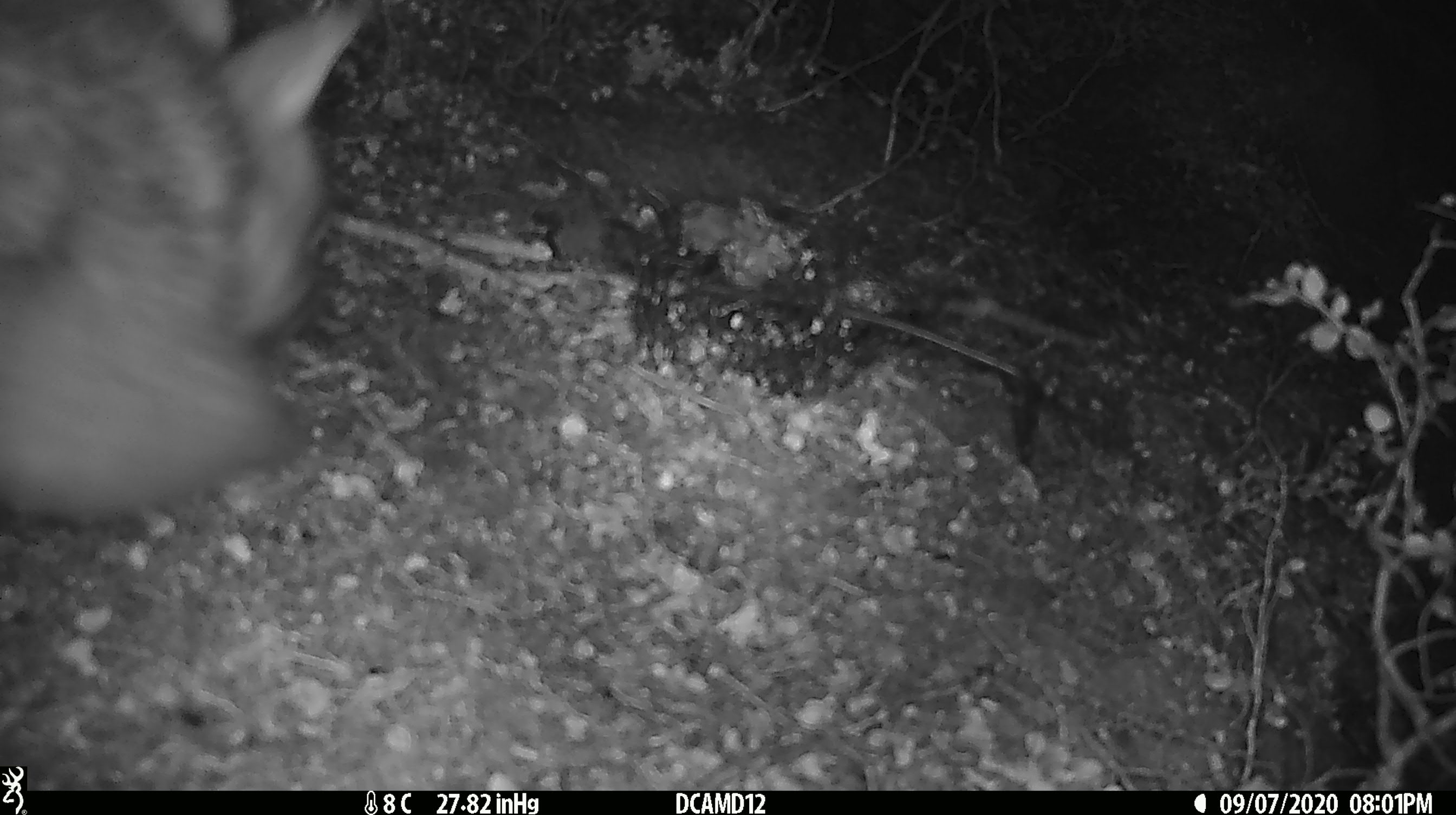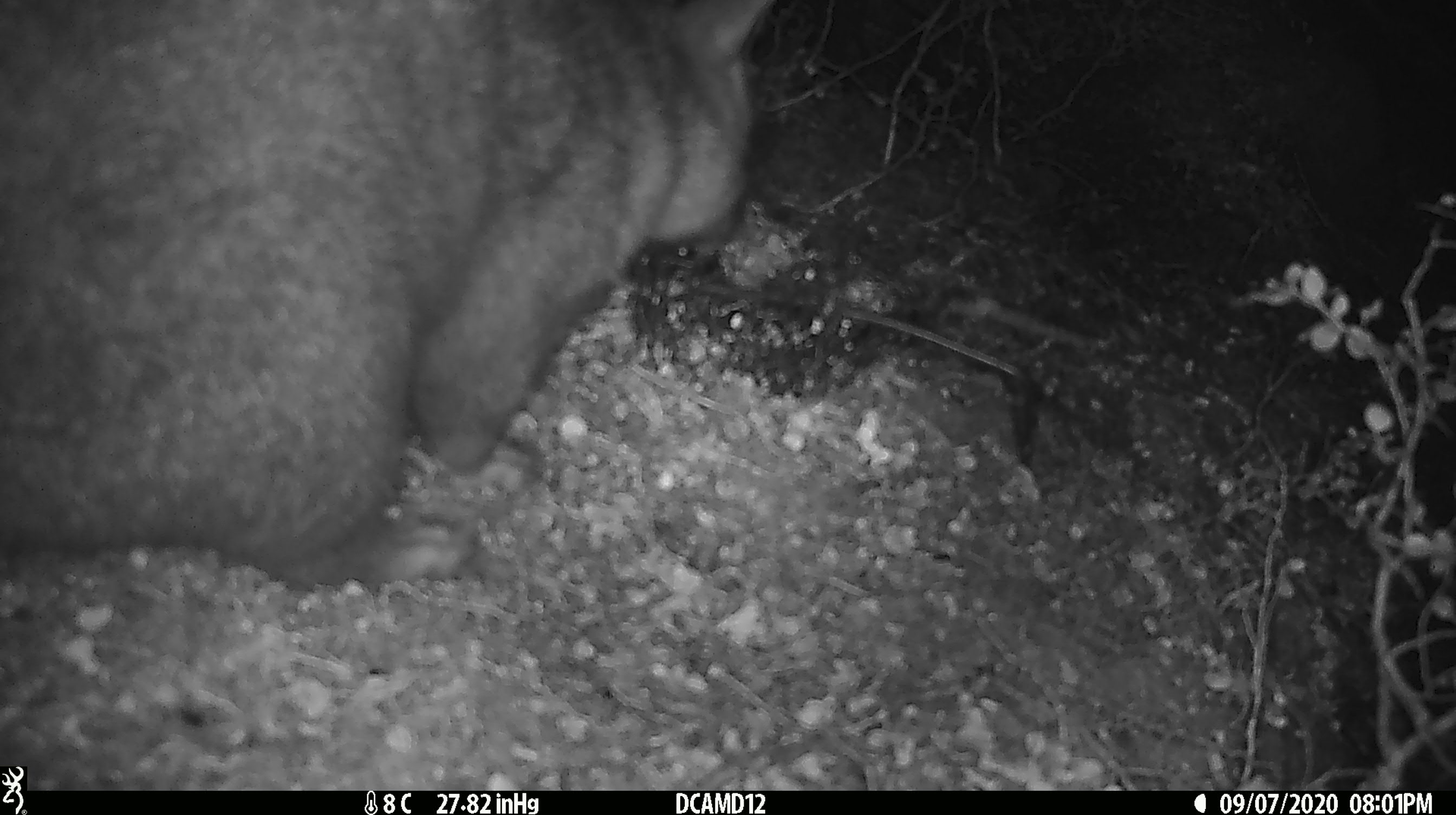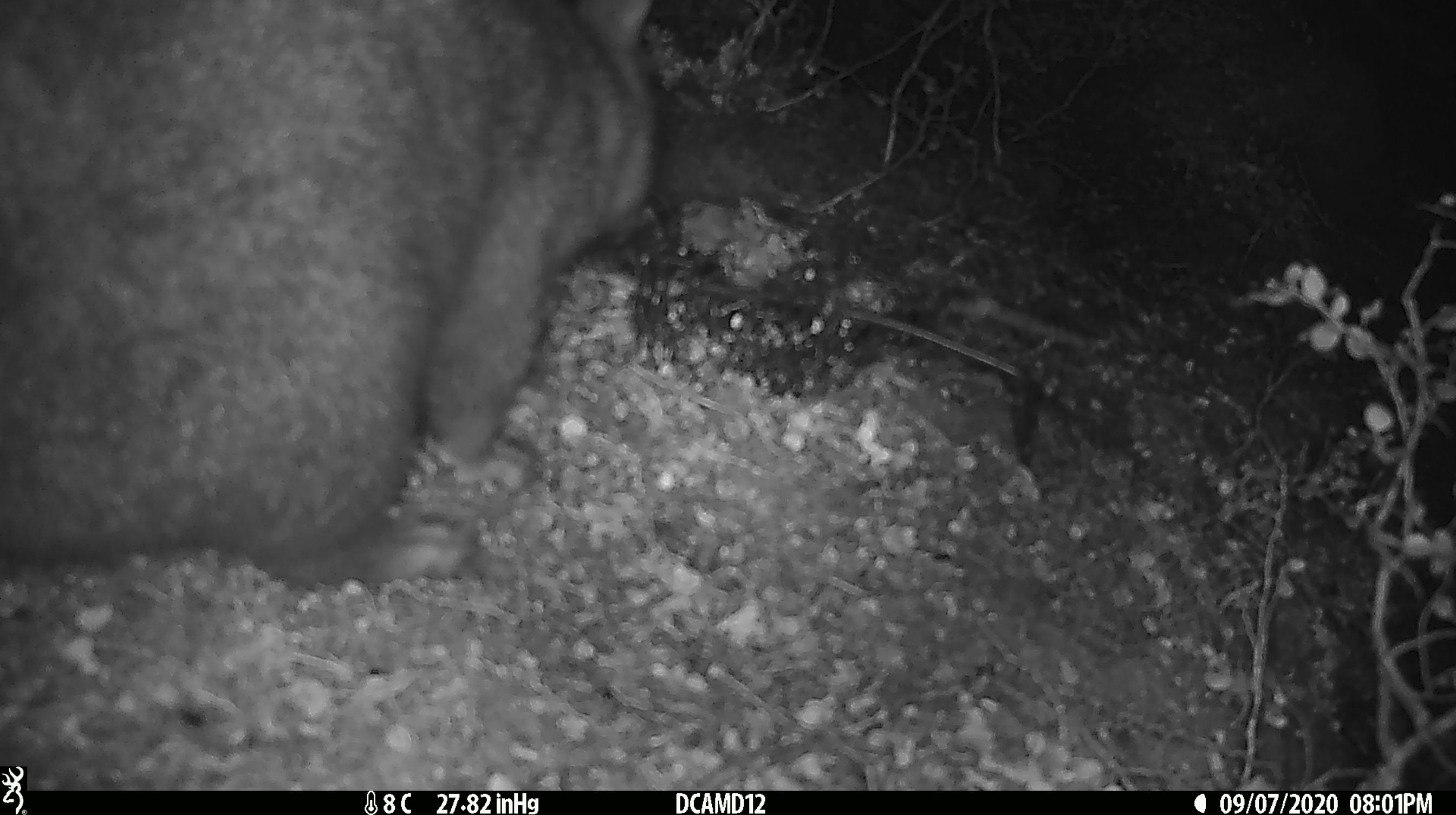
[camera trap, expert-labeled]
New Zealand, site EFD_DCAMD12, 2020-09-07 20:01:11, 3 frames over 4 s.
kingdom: Animalia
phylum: Chordata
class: Mammalia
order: Diprotodontia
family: Phalangeridae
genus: Trichosurus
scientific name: Trichosurus vulpecula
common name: common brushtail possum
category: possum